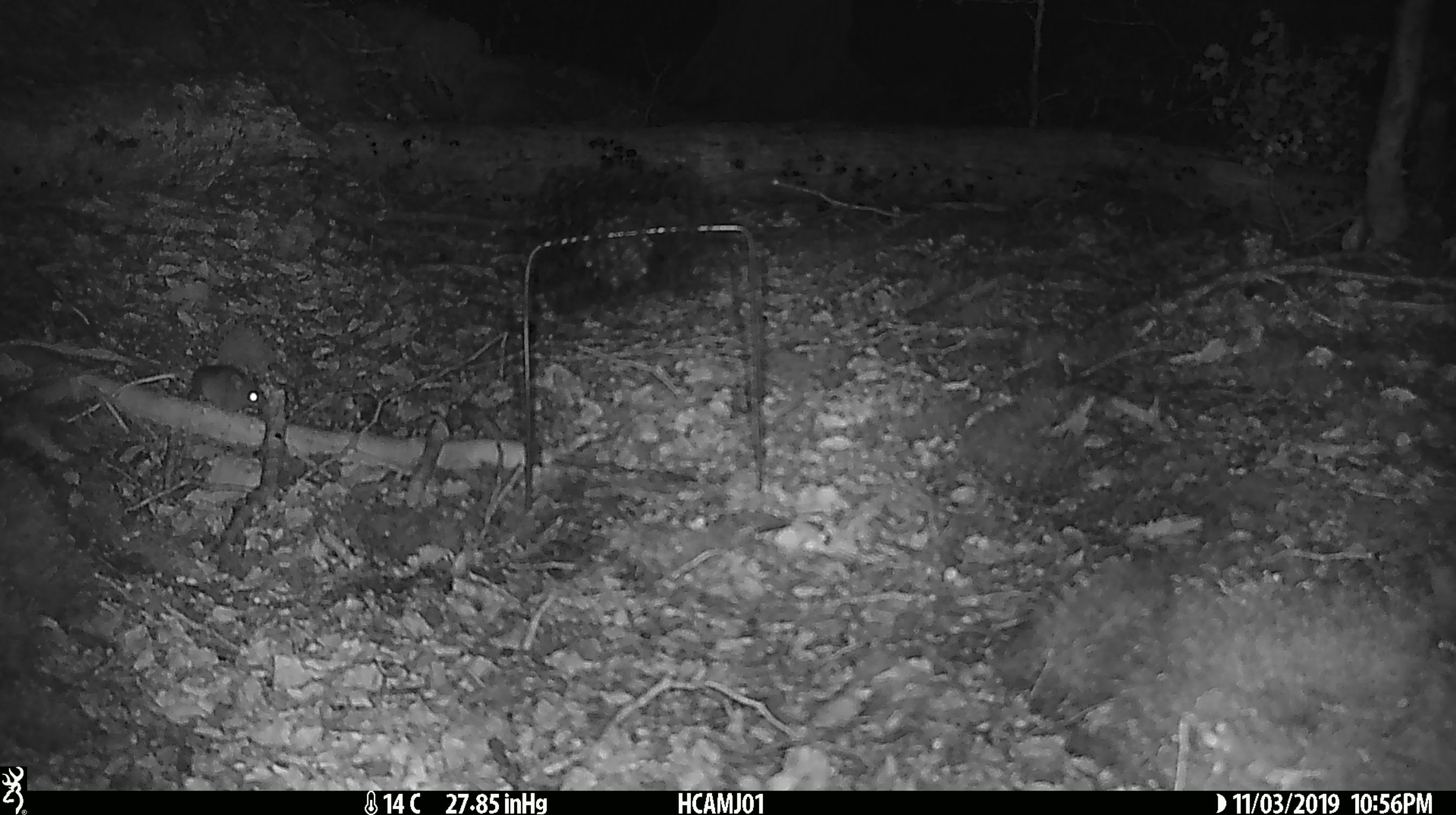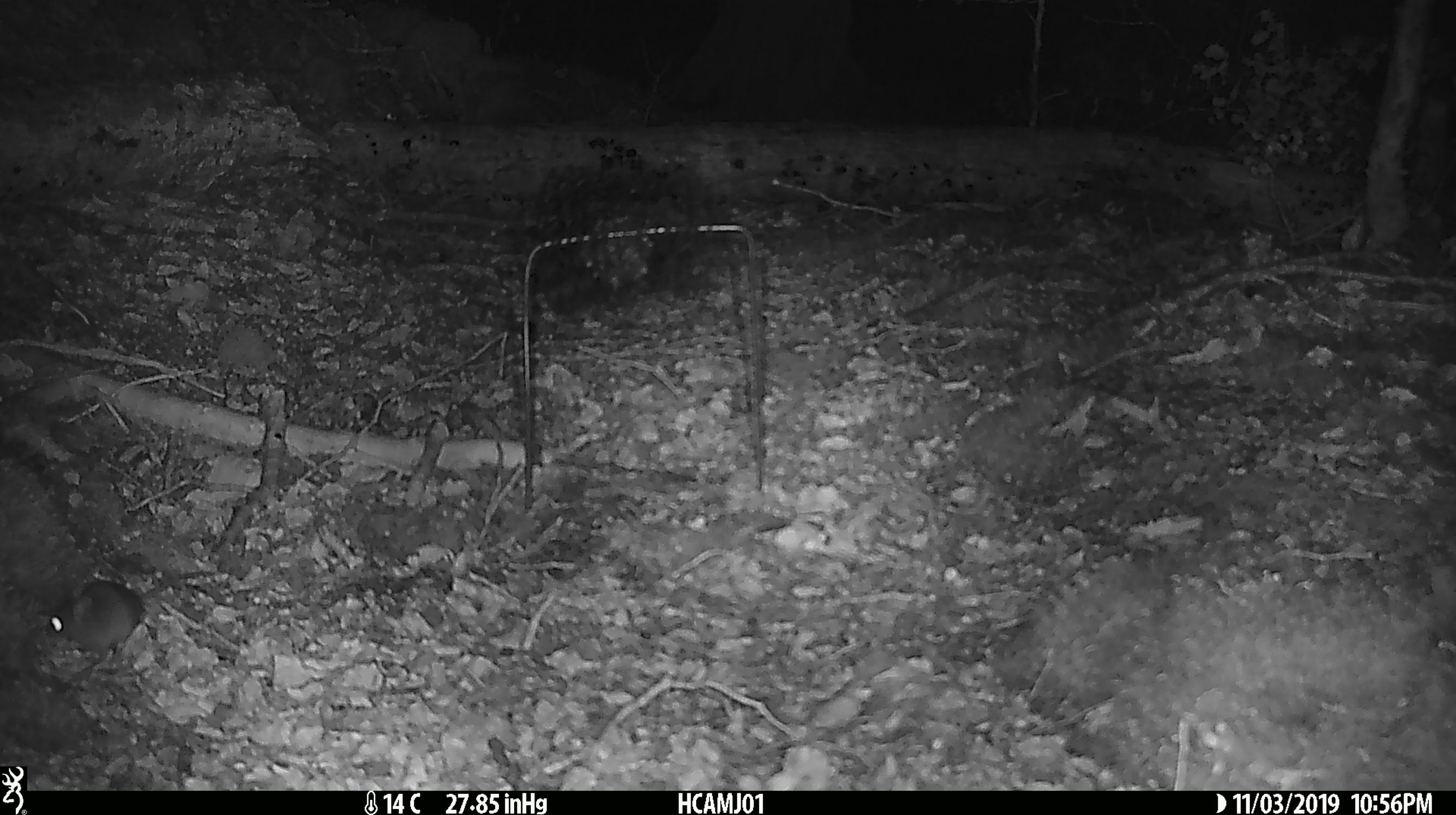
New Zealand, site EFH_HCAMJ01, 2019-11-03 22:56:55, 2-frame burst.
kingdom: Animalia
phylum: Chordata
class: Mammalia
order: Rodentia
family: Muridae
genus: Mus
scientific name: Mus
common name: mouse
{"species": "mouse (Mus)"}